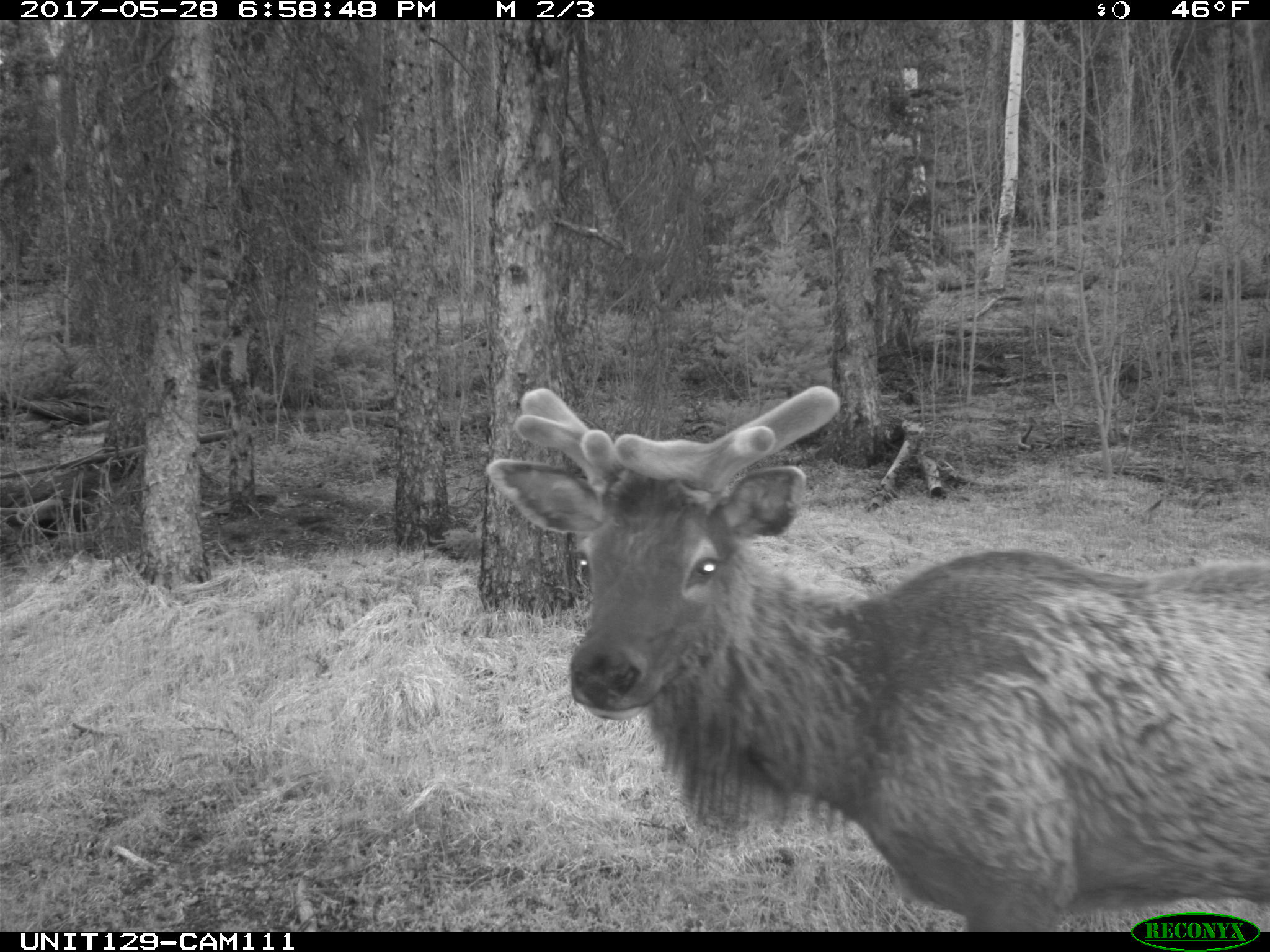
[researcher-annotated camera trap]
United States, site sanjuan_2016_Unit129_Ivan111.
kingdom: Animalia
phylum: Chordata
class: Mammalia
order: Artiodactyla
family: Cervidae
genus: Cervus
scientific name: Cervus elaphus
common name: red deer